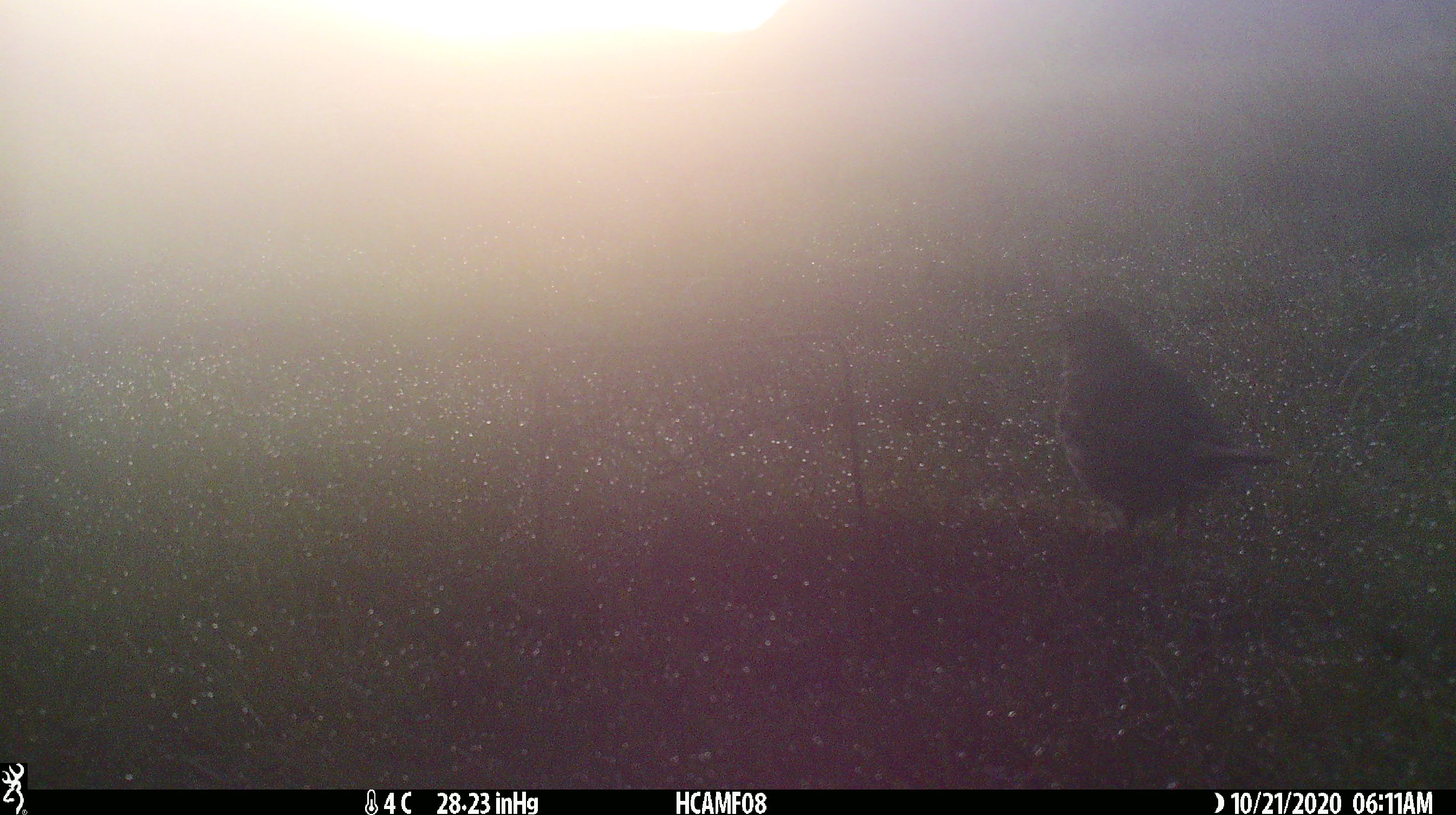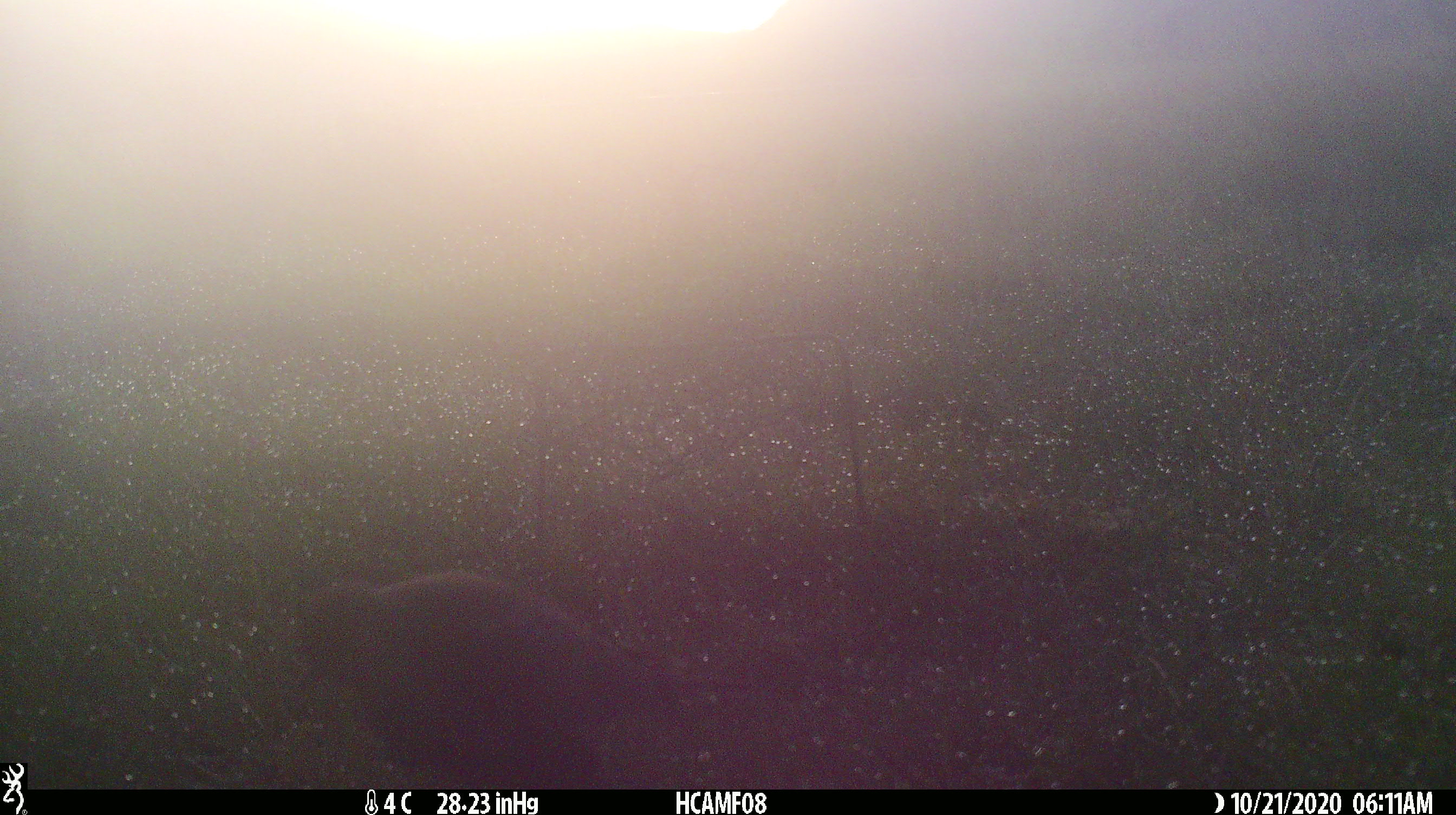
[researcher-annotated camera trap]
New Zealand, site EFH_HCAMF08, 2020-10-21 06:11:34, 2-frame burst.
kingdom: Animalia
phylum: Chordata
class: Aves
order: Passeriformes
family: Turdidae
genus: Turdus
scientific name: Turdus philomelos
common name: song thrush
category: thrush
Thrush (song thrush) (Turdus philomelos).